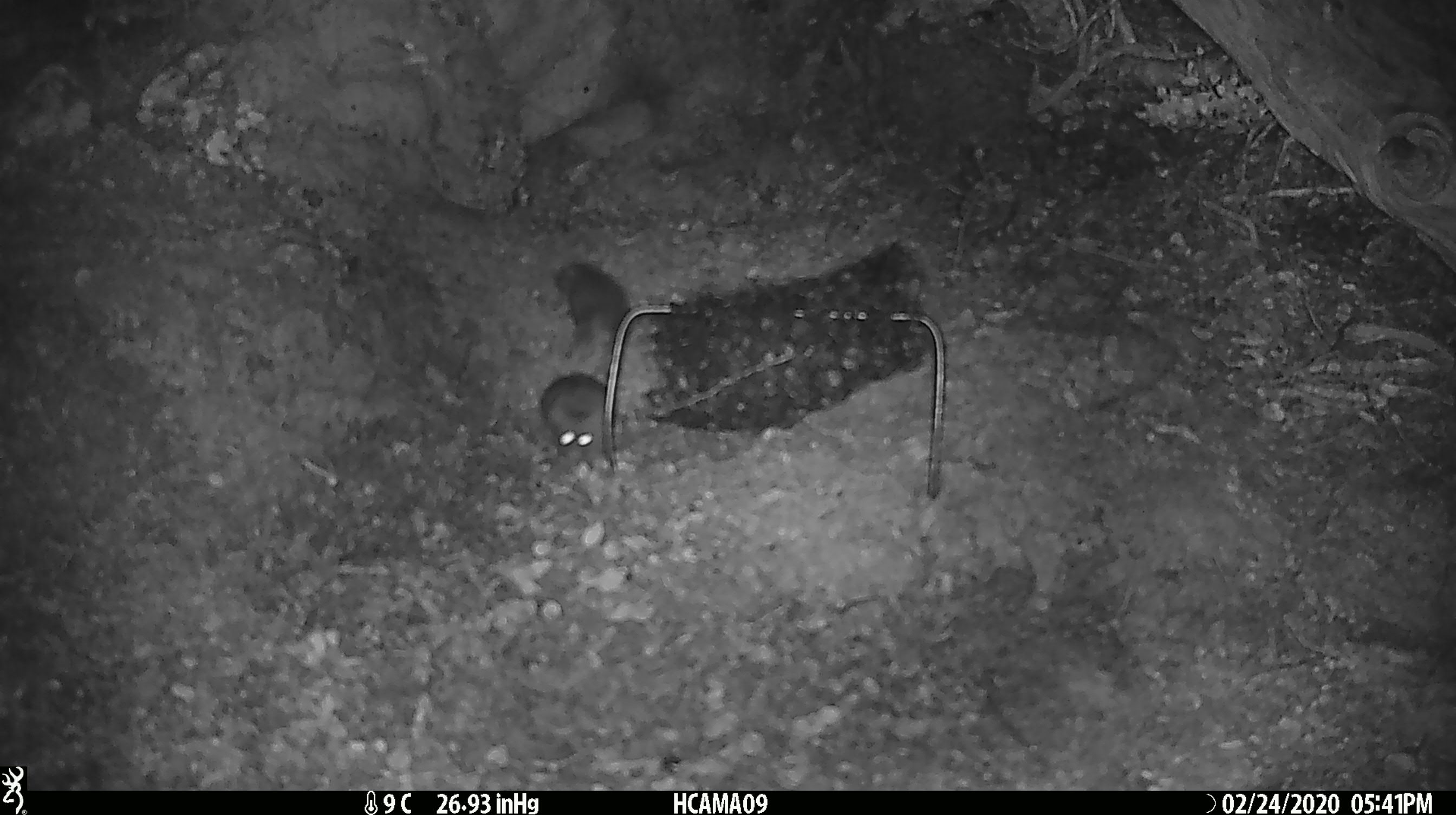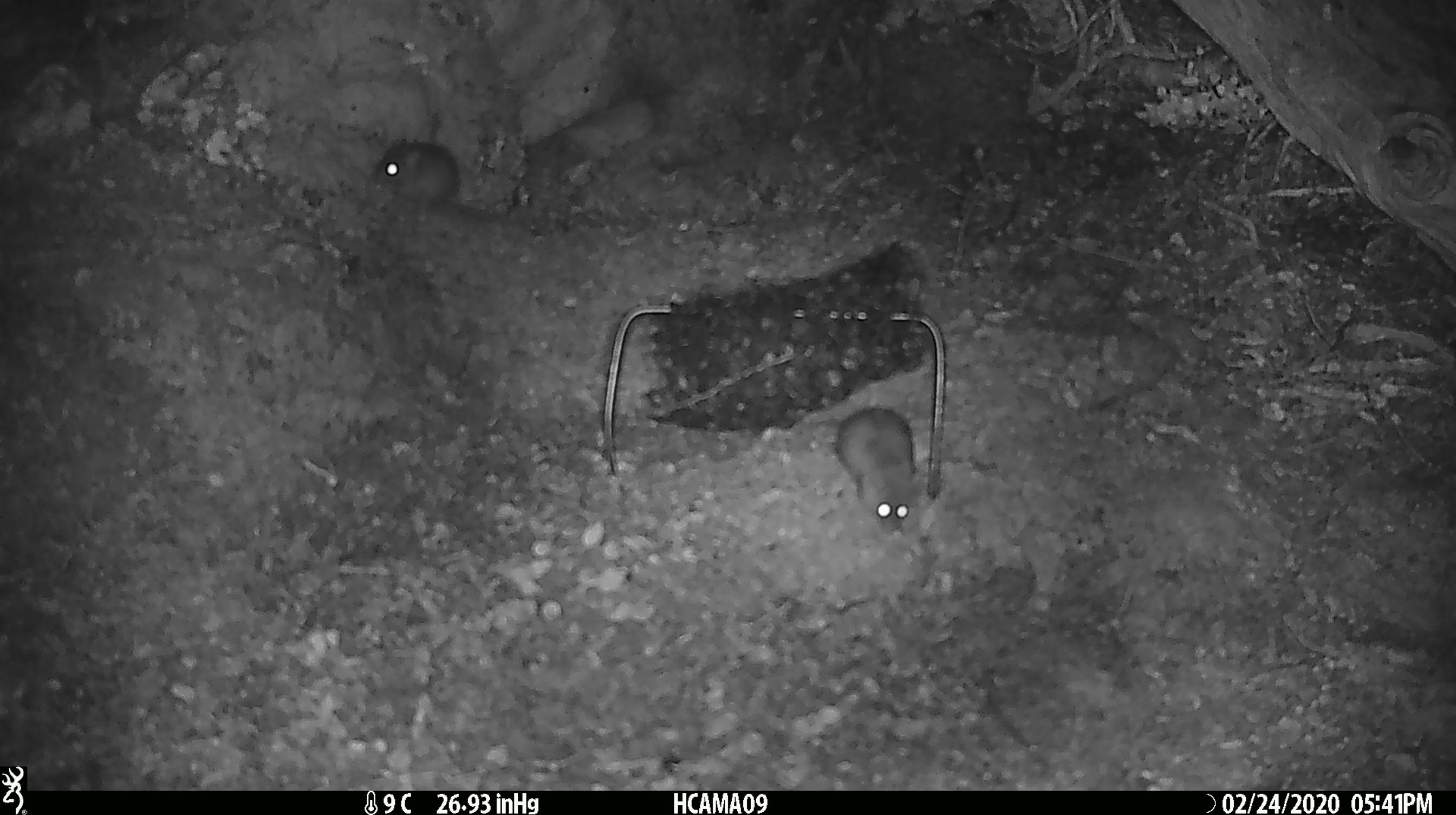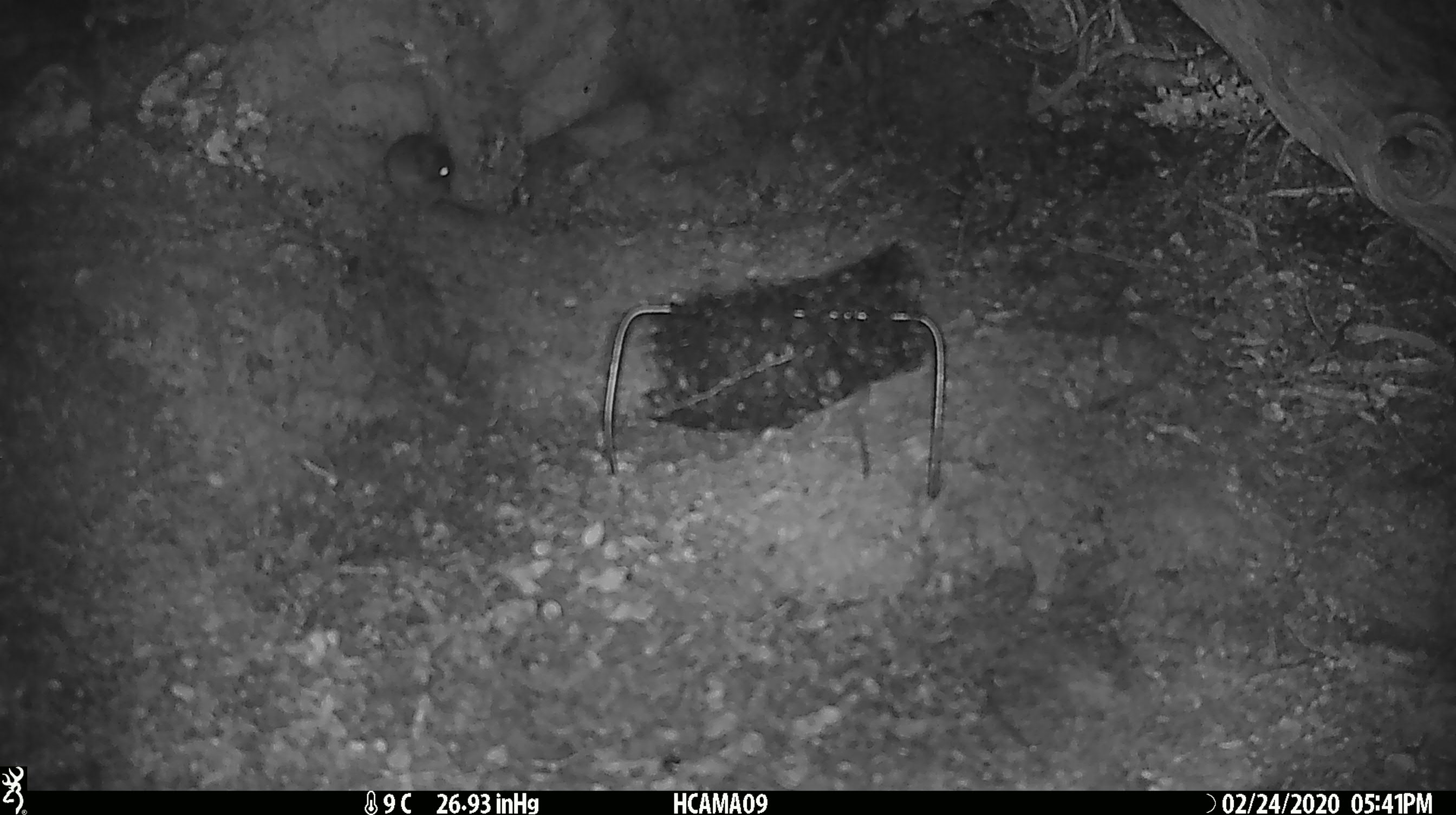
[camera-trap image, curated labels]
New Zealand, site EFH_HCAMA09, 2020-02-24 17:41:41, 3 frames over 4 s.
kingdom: Animalia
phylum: Chordata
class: Mammalia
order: Rodentia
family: Muridae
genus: Mus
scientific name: Mus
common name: mouse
Mouse (Mus).